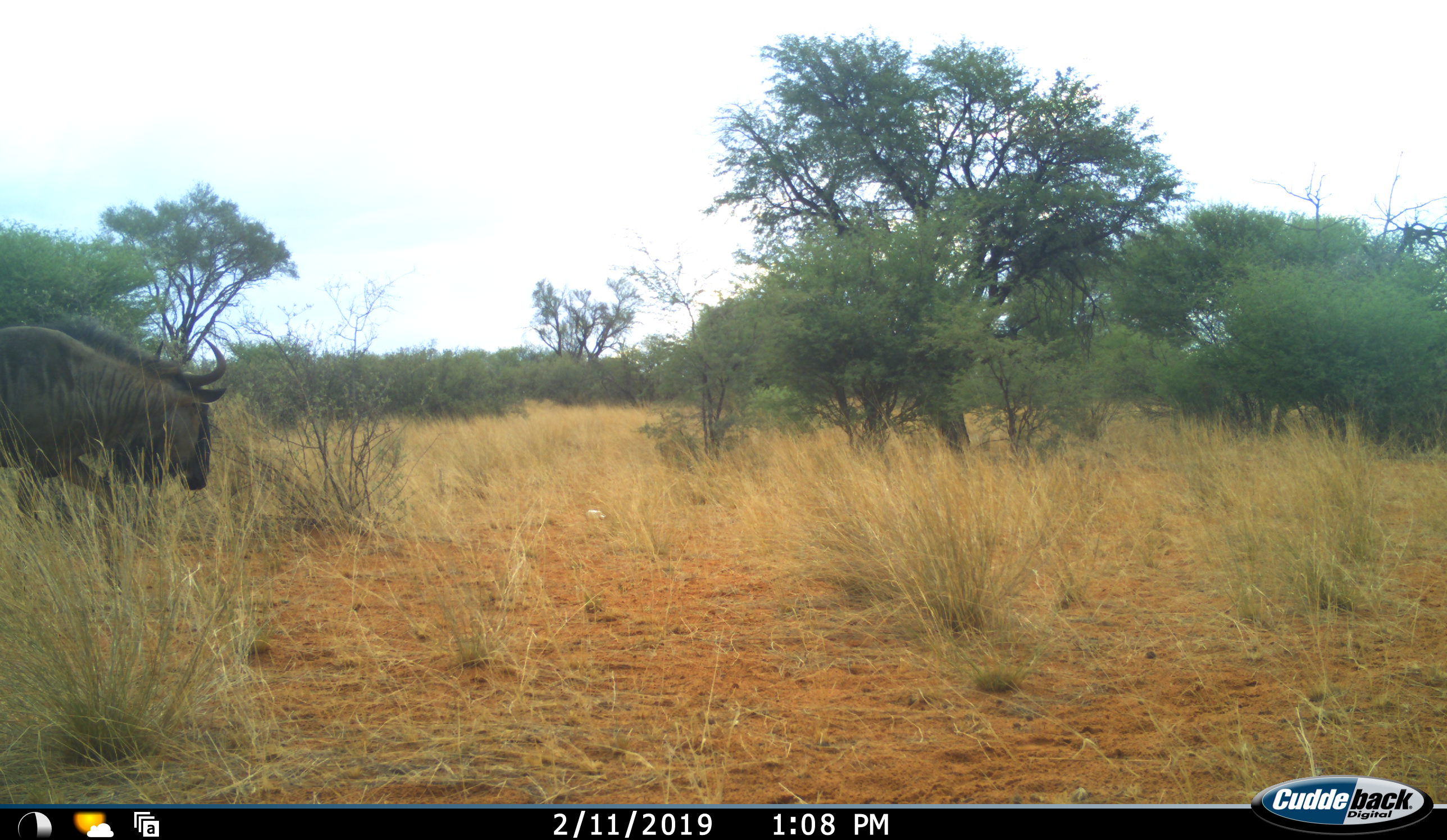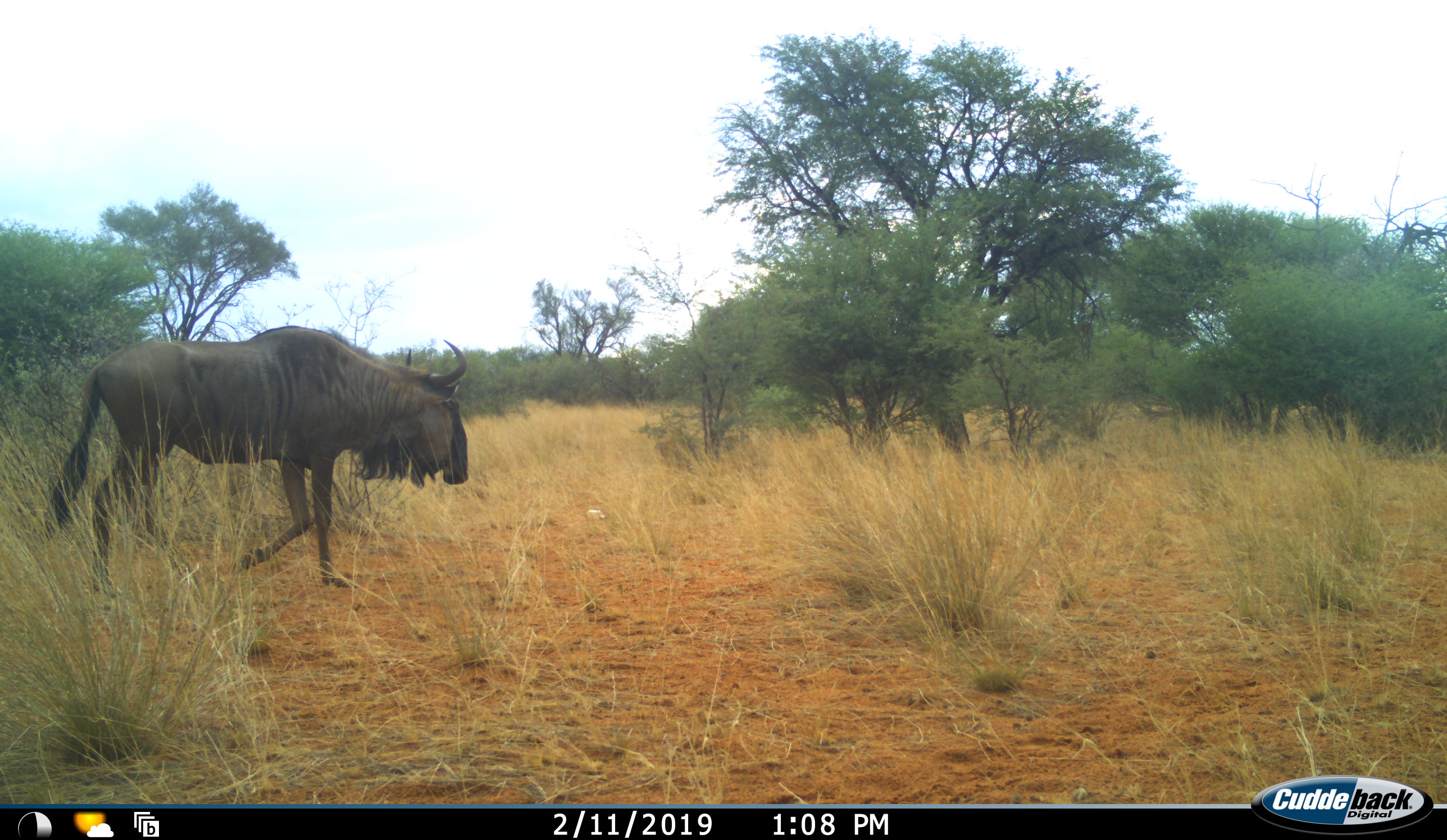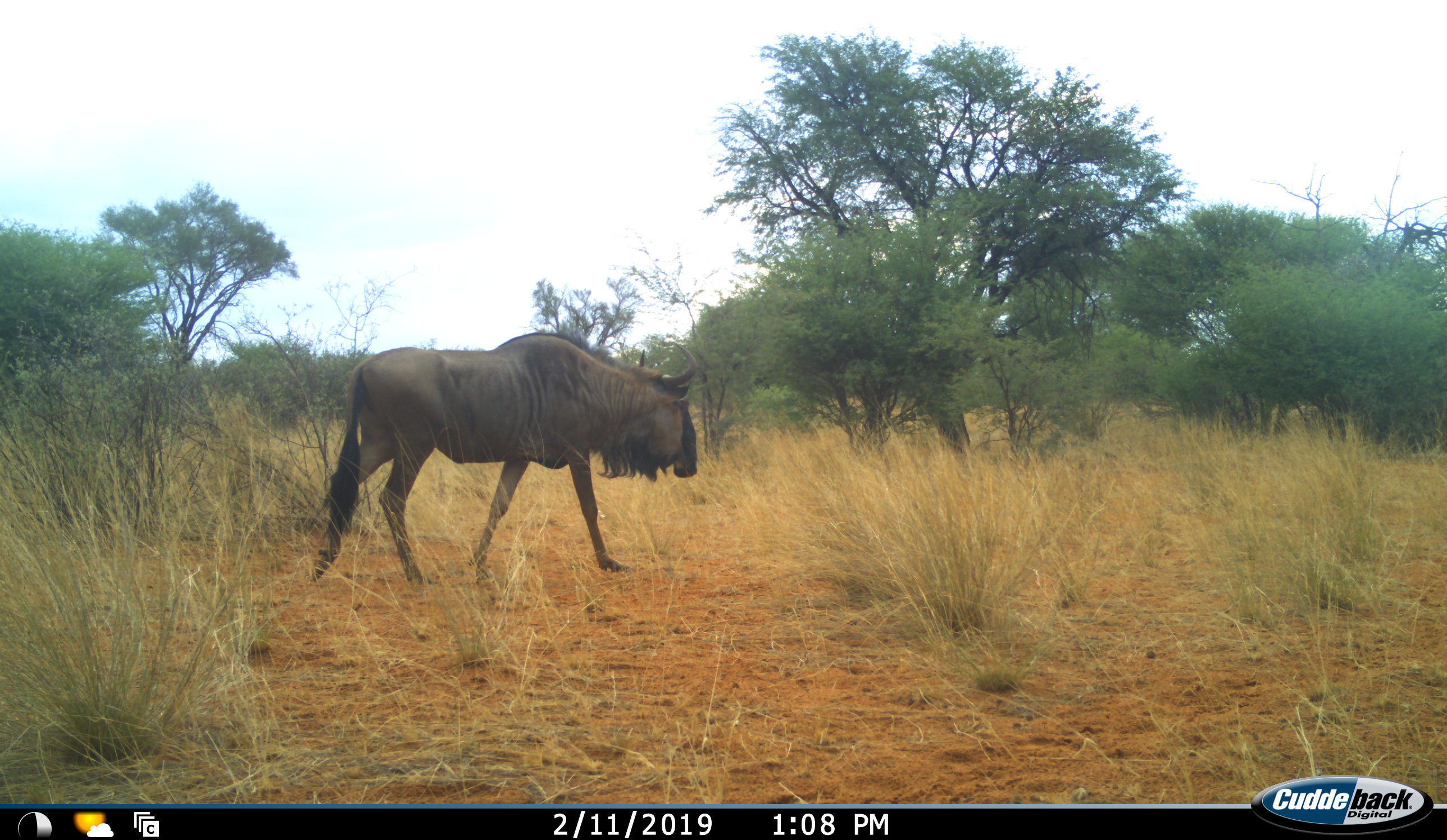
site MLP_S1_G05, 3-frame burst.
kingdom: Animalia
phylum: Chordata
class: Mammalia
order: Artiodactyla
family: Bovidae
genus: Connochaetes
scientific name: Connochaetes taurinus taurinus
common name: blue wildebeest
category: wildebeestblue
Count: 1.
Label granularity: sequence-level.